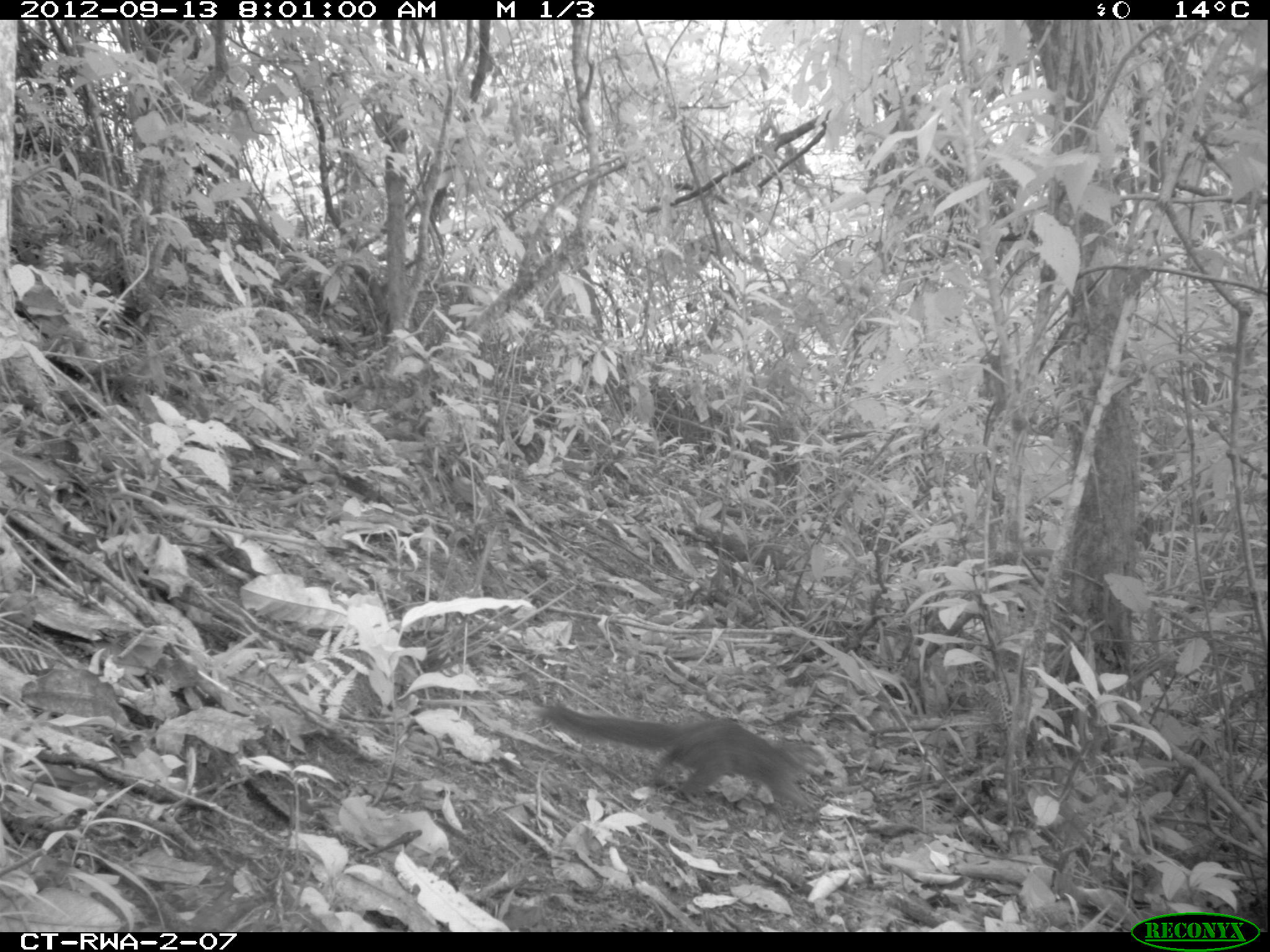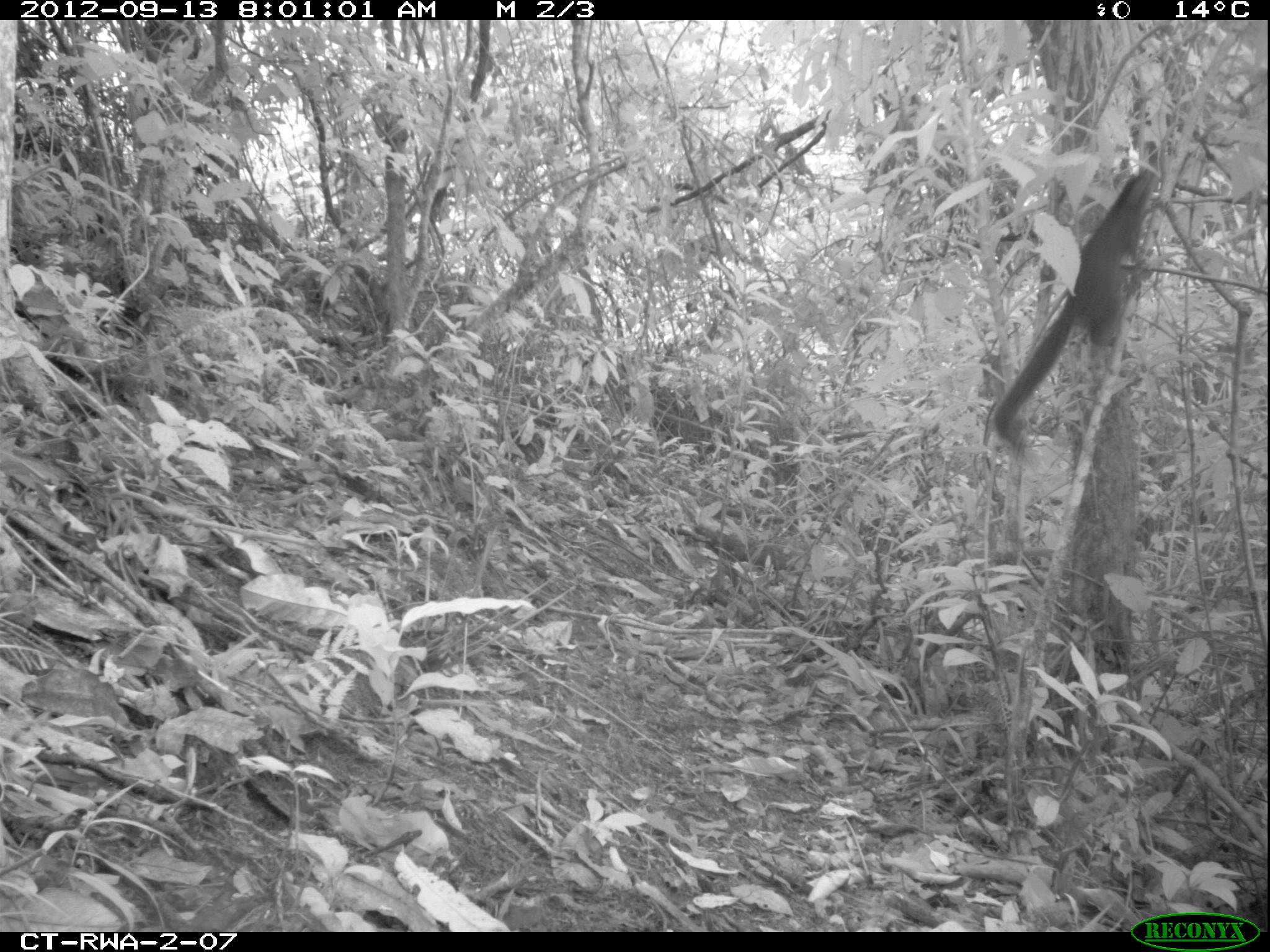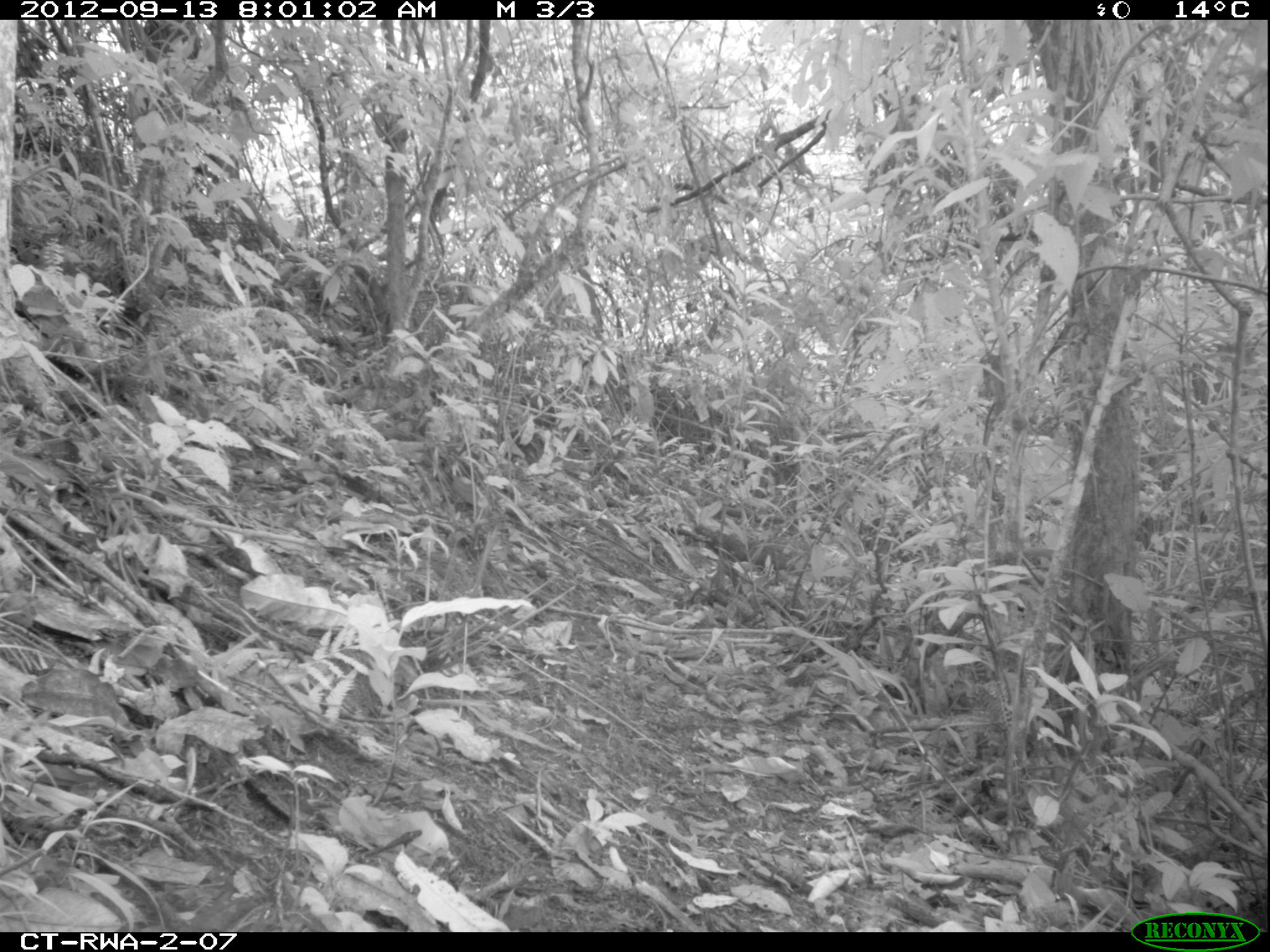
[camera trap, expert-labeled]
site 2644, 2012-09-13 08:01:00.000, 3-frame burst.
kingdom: Animalia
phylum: Chordata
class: Mammalia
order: Rodentia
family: Sciuridae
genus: Funisciurus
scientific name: Funisciurus carruthersi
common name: carruther's mountain squirrel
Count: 1.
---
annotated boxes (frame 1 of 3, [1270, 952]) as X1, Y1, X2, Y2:
funisciurus carruthersi: 544, 704, 827, 809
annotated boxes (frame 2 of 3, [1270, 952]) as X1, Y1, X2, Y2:
funisciurus carruthersi: 990, 167, 1164, 454